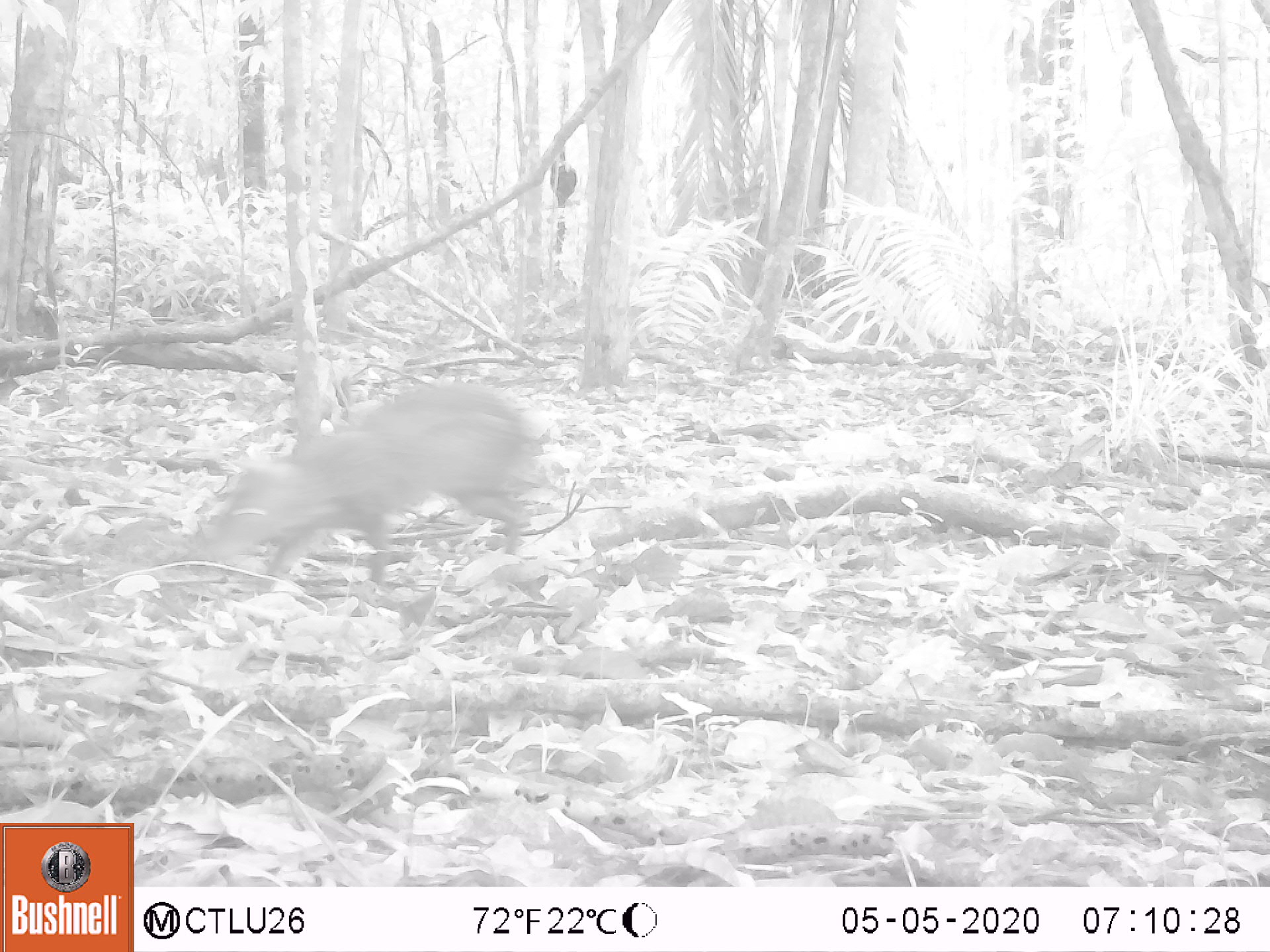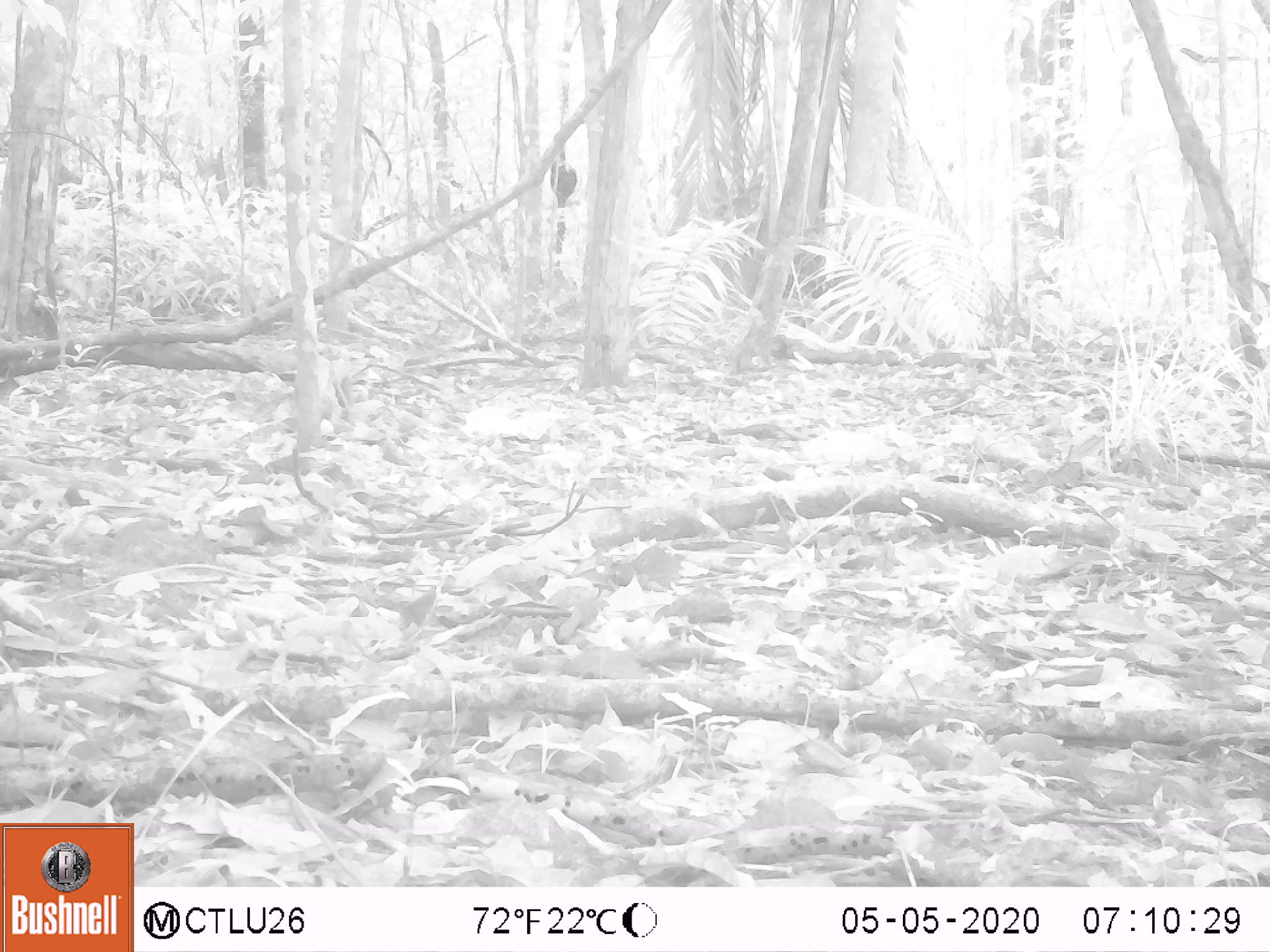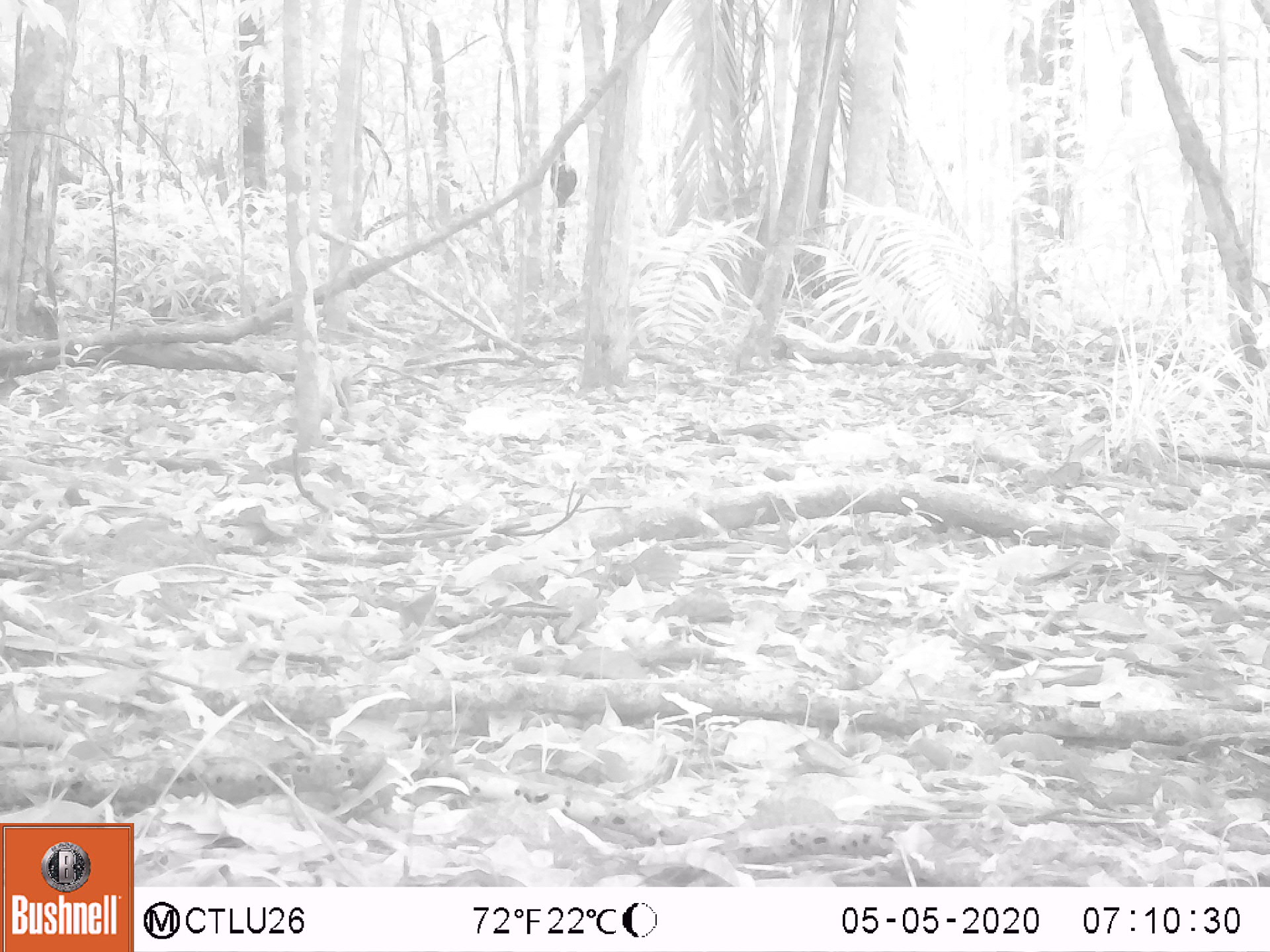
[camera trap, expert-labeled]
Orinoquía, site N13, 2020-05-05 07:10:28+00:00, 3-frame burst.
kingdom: Animalia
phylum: Chordata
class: Mammalia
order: Rodentia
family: Dasyproctidae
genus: Dasyprocta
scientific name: Dasyprocta fuliginosa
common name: black agouti